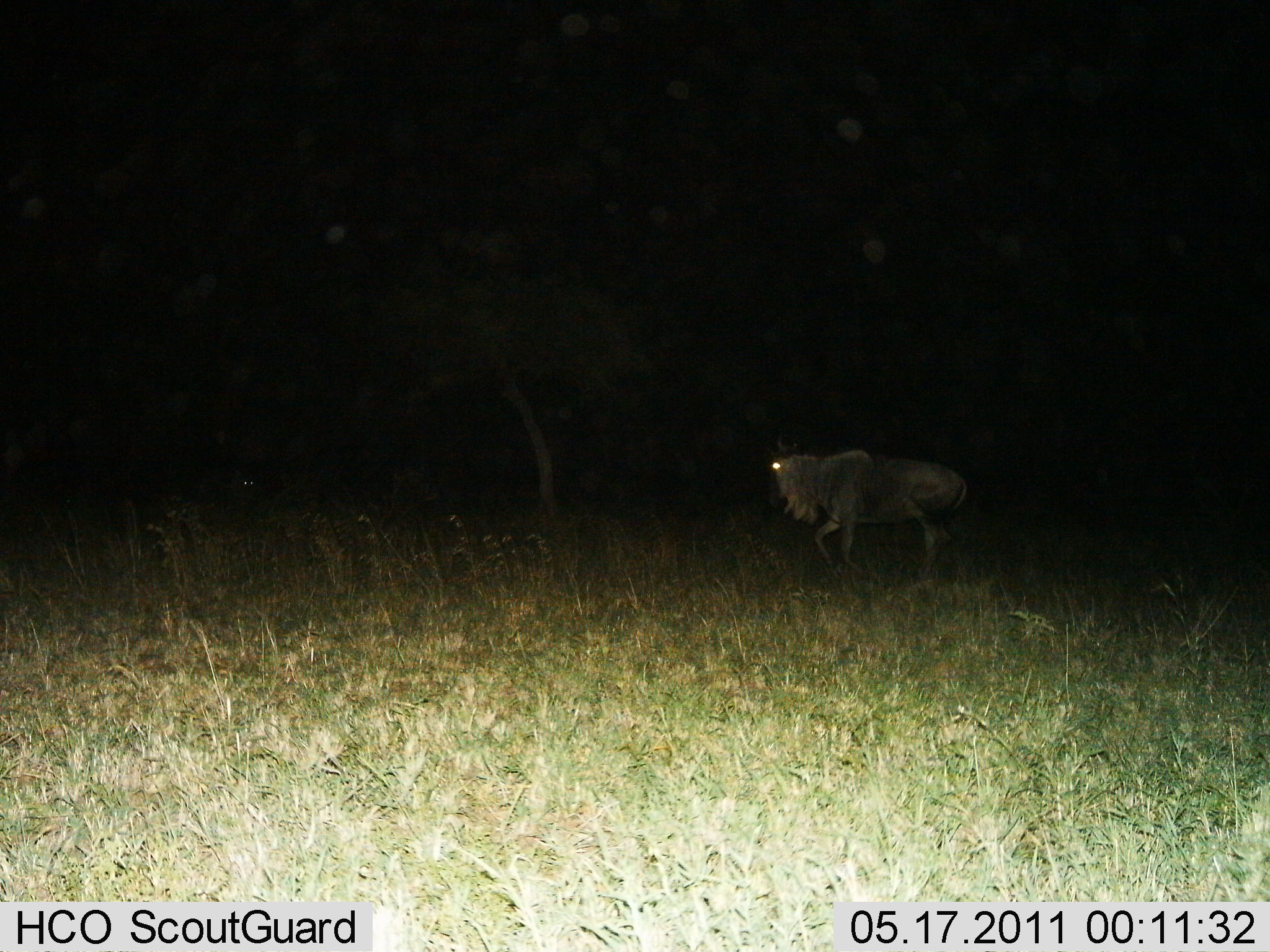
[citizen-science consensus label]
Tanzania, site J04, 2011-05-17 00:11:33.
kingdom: Animalia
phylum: Chordata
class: Mammalia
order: Artiodactyla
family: Bovidae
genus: Connochaetes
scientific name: Connochaetes taurinus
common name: blue wildebeest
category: wildebeest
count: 1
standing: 20%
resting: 0%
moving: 80%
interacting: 0%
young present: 0%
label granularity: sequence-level